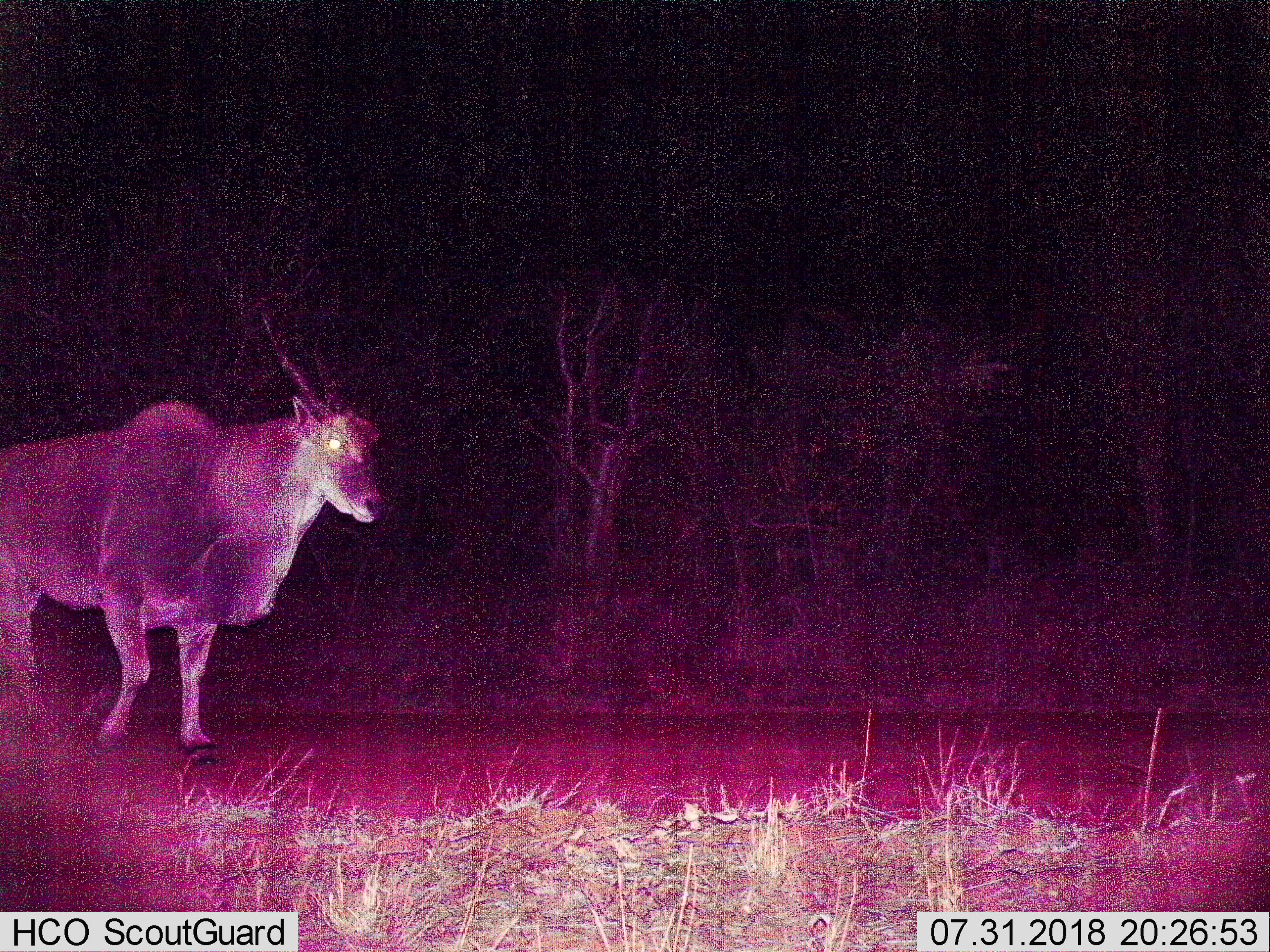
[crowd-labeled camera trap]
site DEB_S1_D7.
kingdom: Animalia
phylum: Chordata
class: Mammalia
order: Artiodactyla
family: Bovidae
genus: Tragelaphus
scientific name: Tragelaphus oryx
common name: eland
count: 1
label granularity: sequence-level